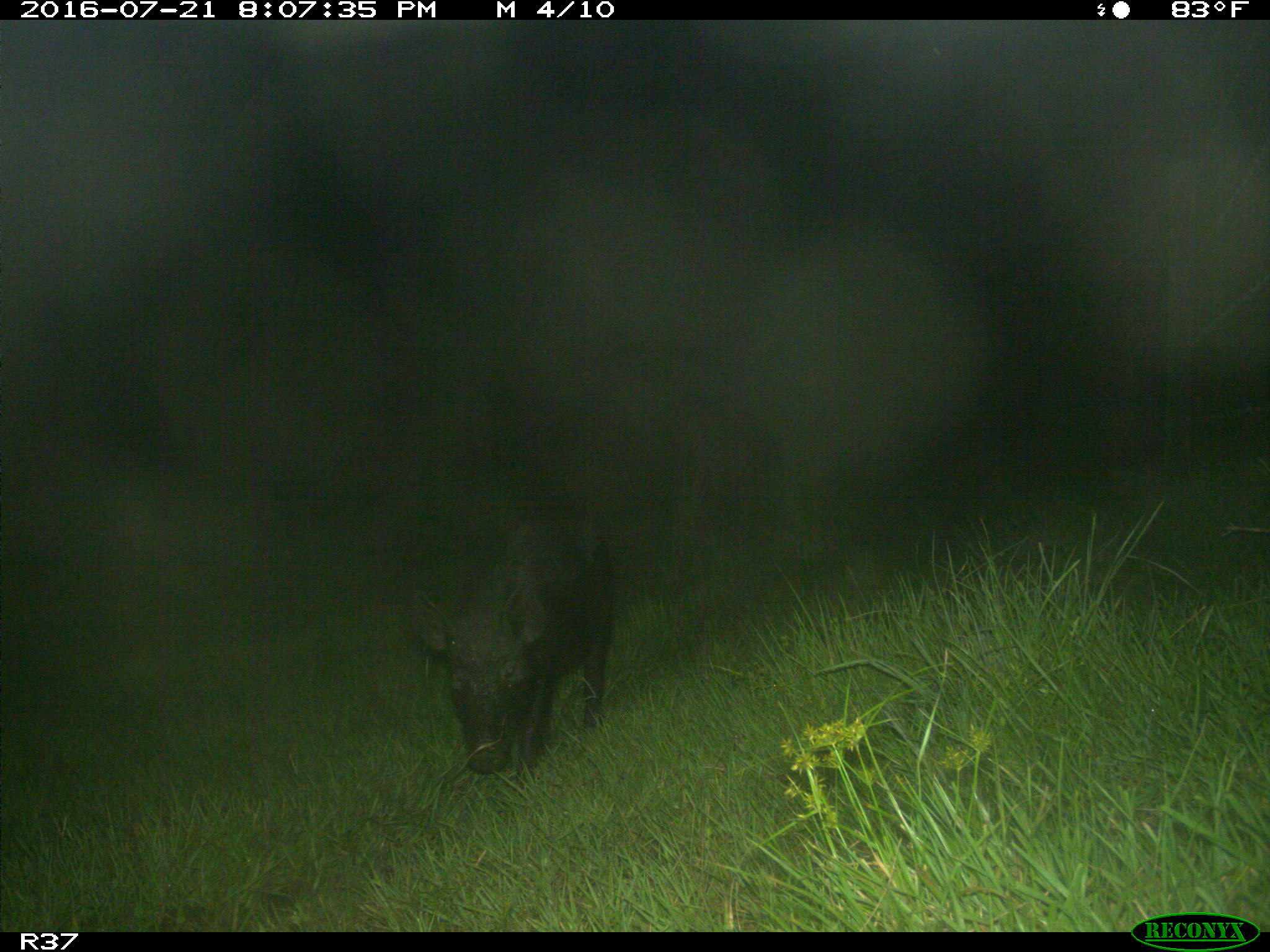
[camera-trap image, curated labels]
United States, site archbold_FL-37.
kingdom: Animalia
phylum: Chordata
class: Mammalia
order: Artiodactyla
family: Suidae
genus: Sus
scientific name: Sus scrofa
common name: wild boar